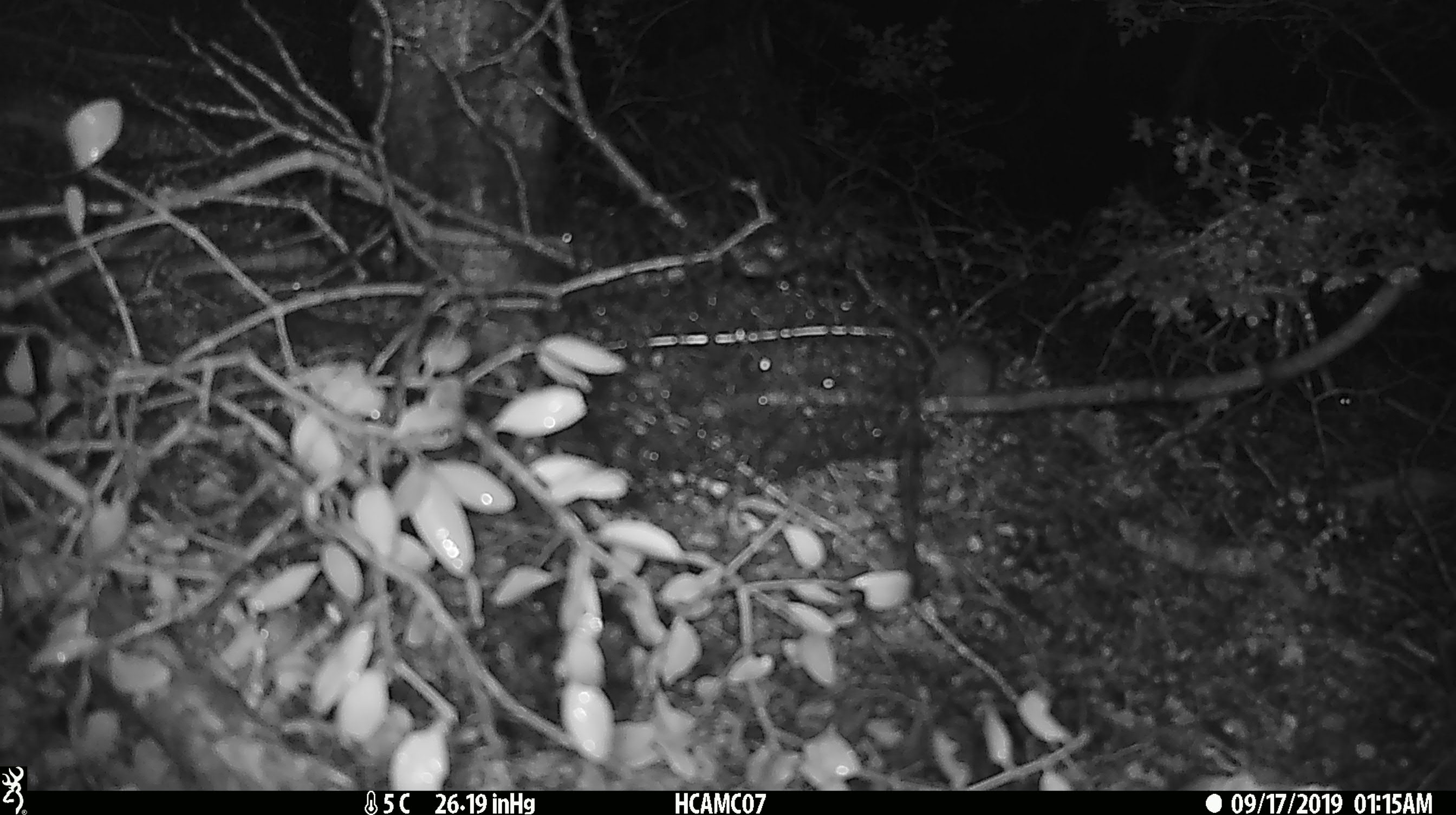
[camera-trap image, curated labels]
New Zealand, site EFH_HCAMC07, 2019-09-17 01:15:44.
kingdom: Animalia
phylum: Chordata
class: Mammalia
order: Rodentia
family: Muridae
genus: Mus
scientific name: Mus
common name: mouse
Mouse (Mus).